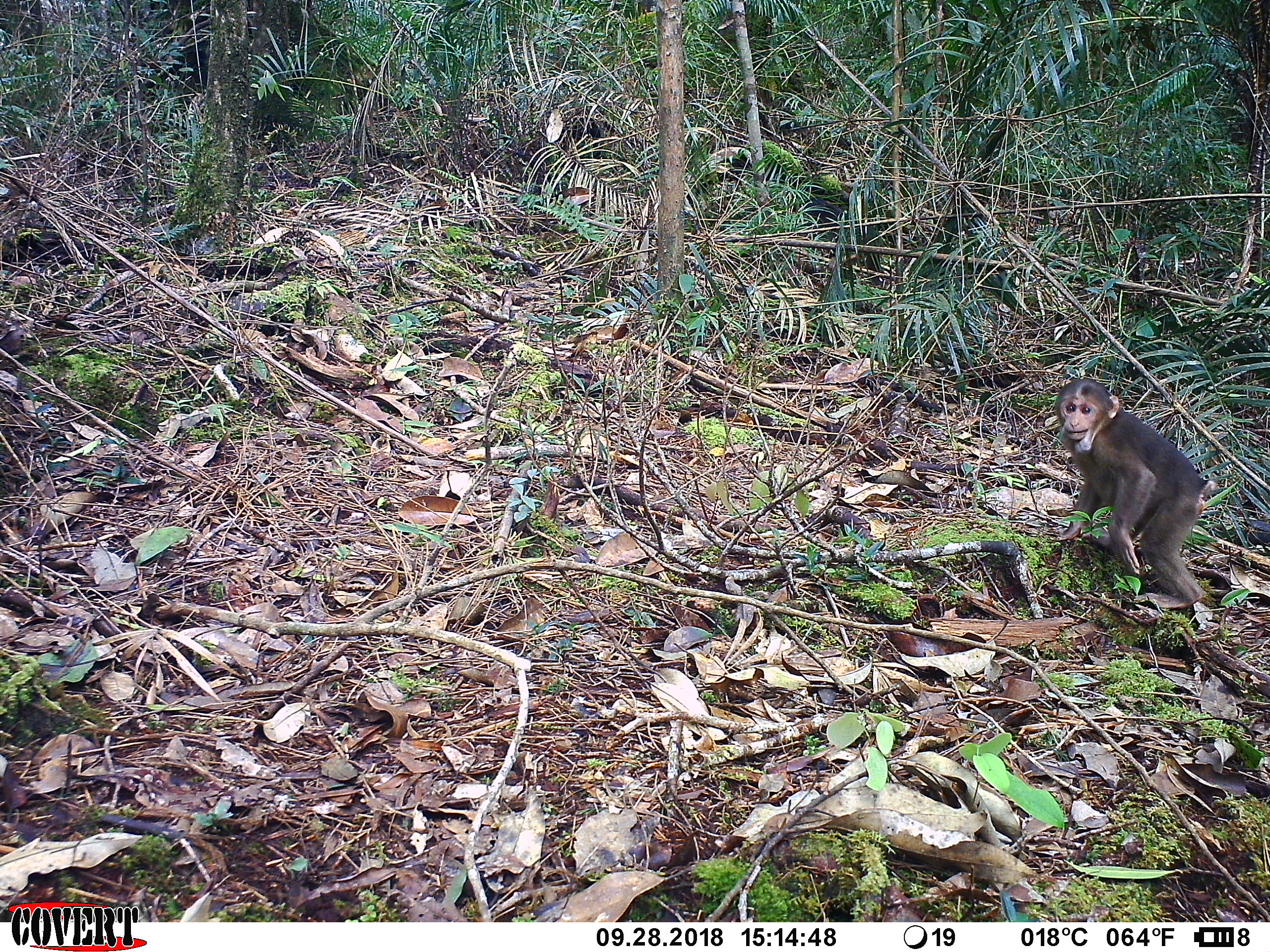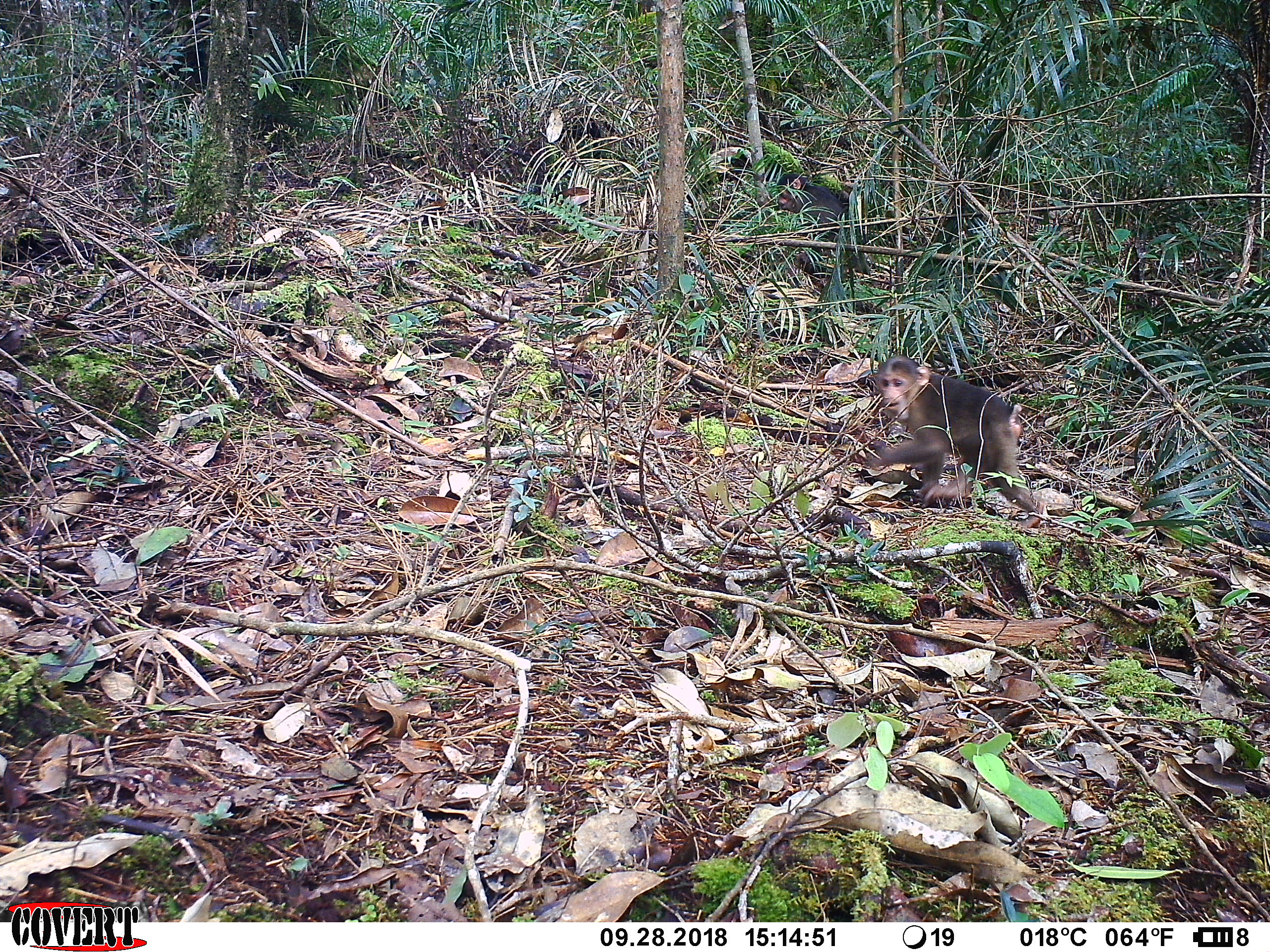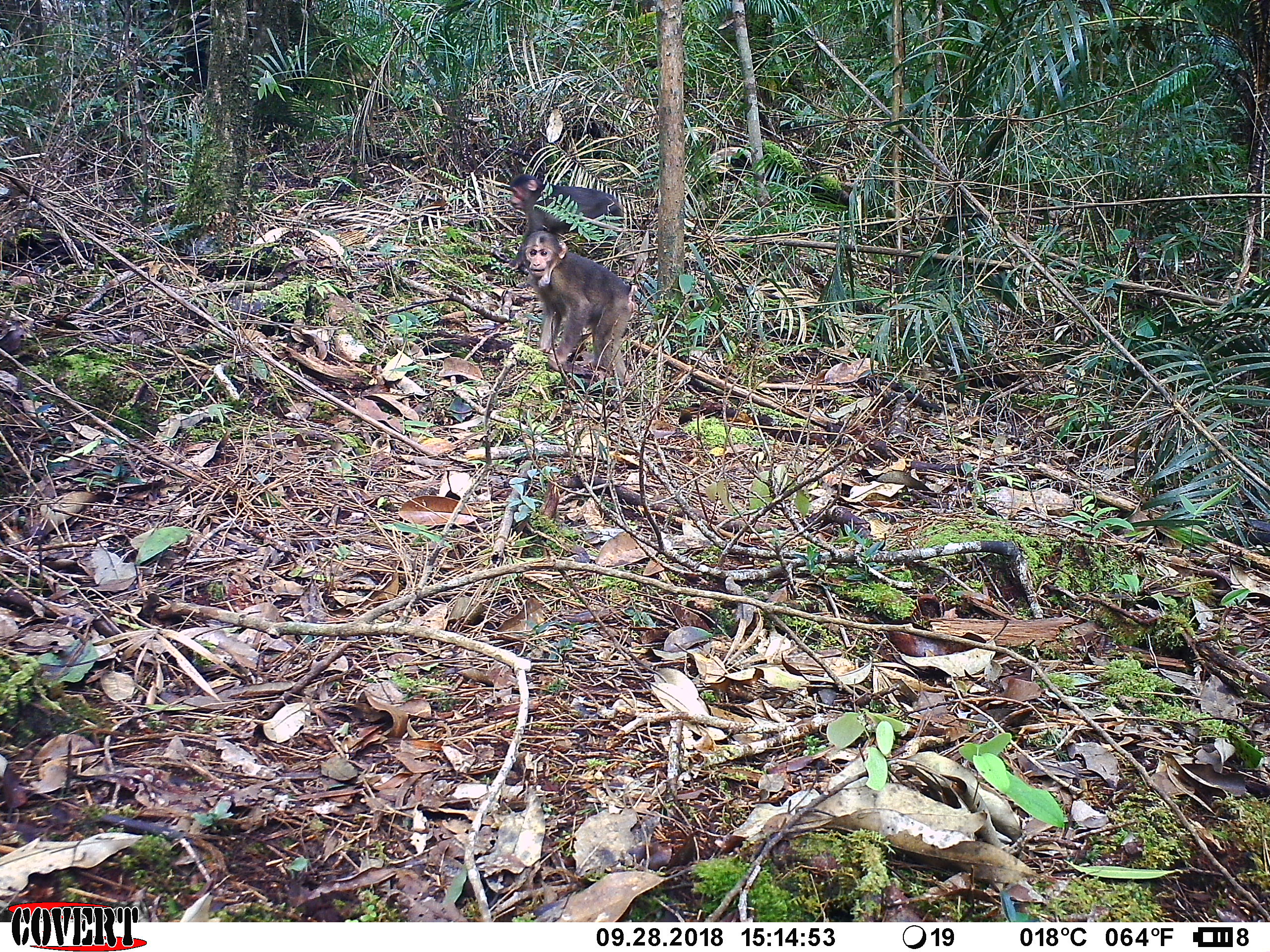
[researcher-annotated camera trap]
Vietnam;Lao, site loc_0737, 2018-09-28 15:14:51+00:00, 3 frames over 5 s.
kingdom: Animalia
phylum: Chordata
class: Mammalia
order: Primates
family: Cercopithecidae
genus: Macaca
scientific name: Macaca arctoides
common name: stump-tailed macaque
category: stump tailed macaque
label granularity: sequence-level